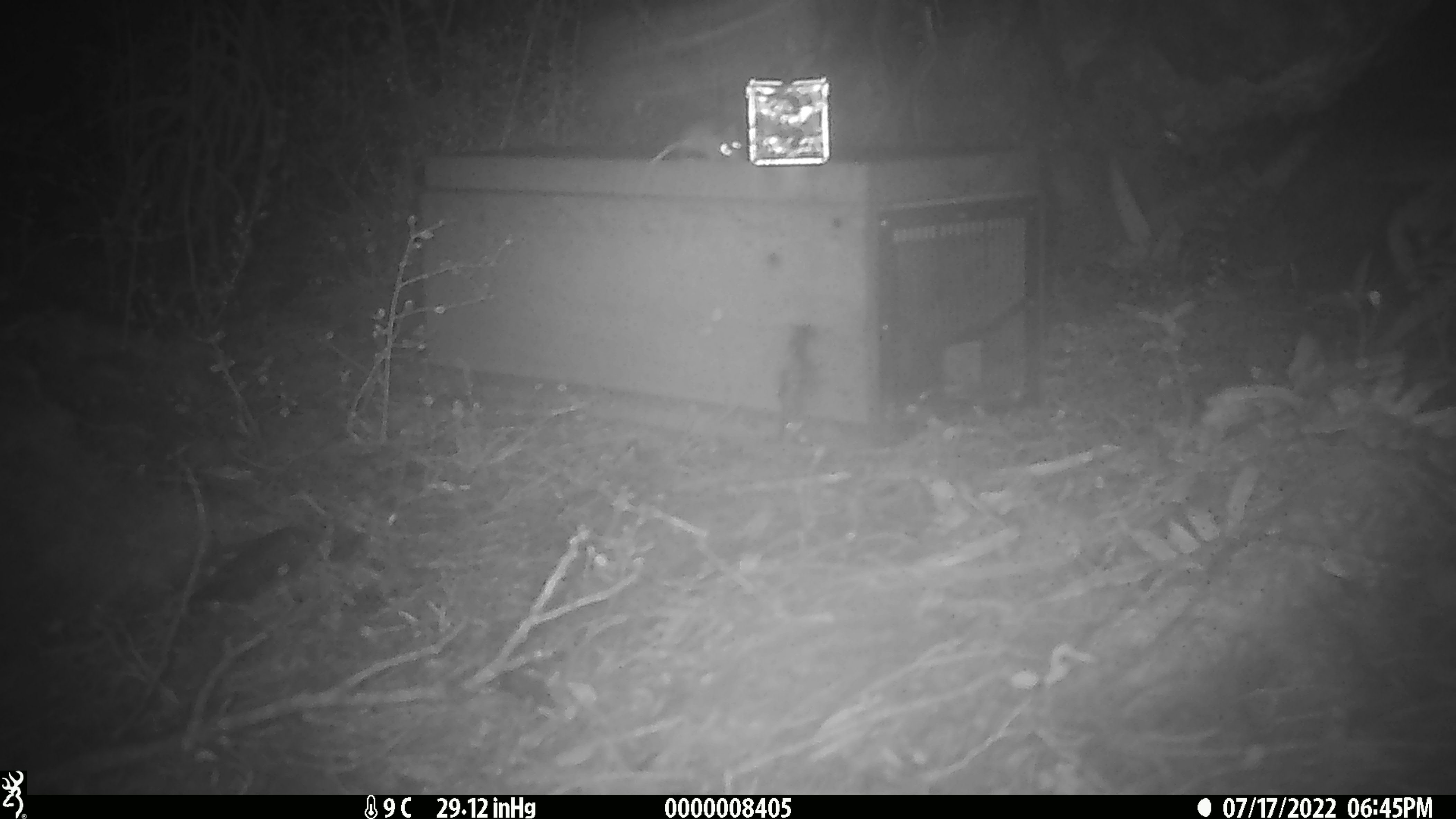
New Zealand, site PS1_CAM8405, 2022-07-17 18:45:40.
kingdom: Animalia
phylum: Chordata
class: Mammalia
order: Rodentia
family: Muridae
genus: Mus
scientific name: Mus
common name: mouse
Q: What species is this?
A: Mouse (Mus).